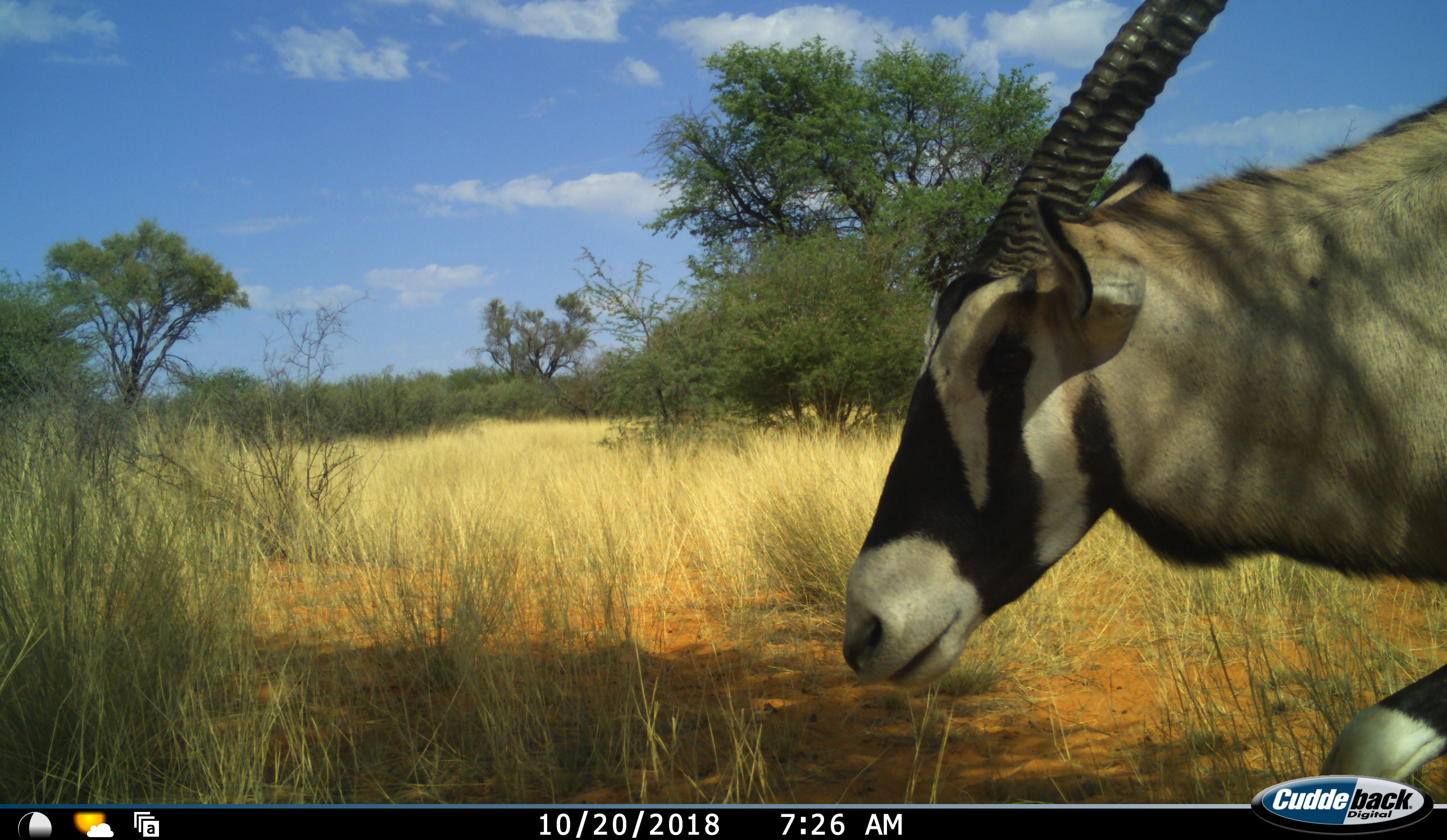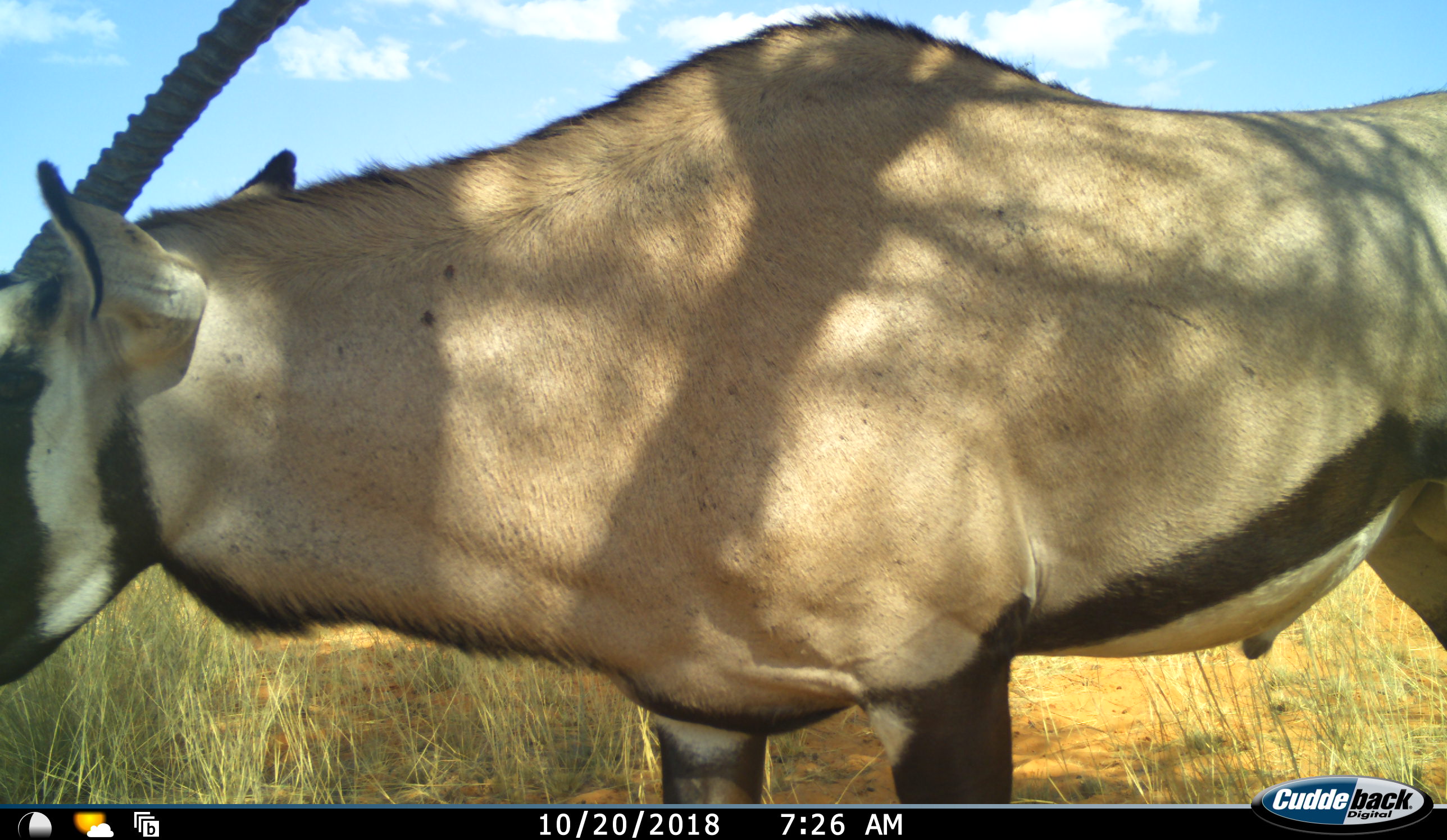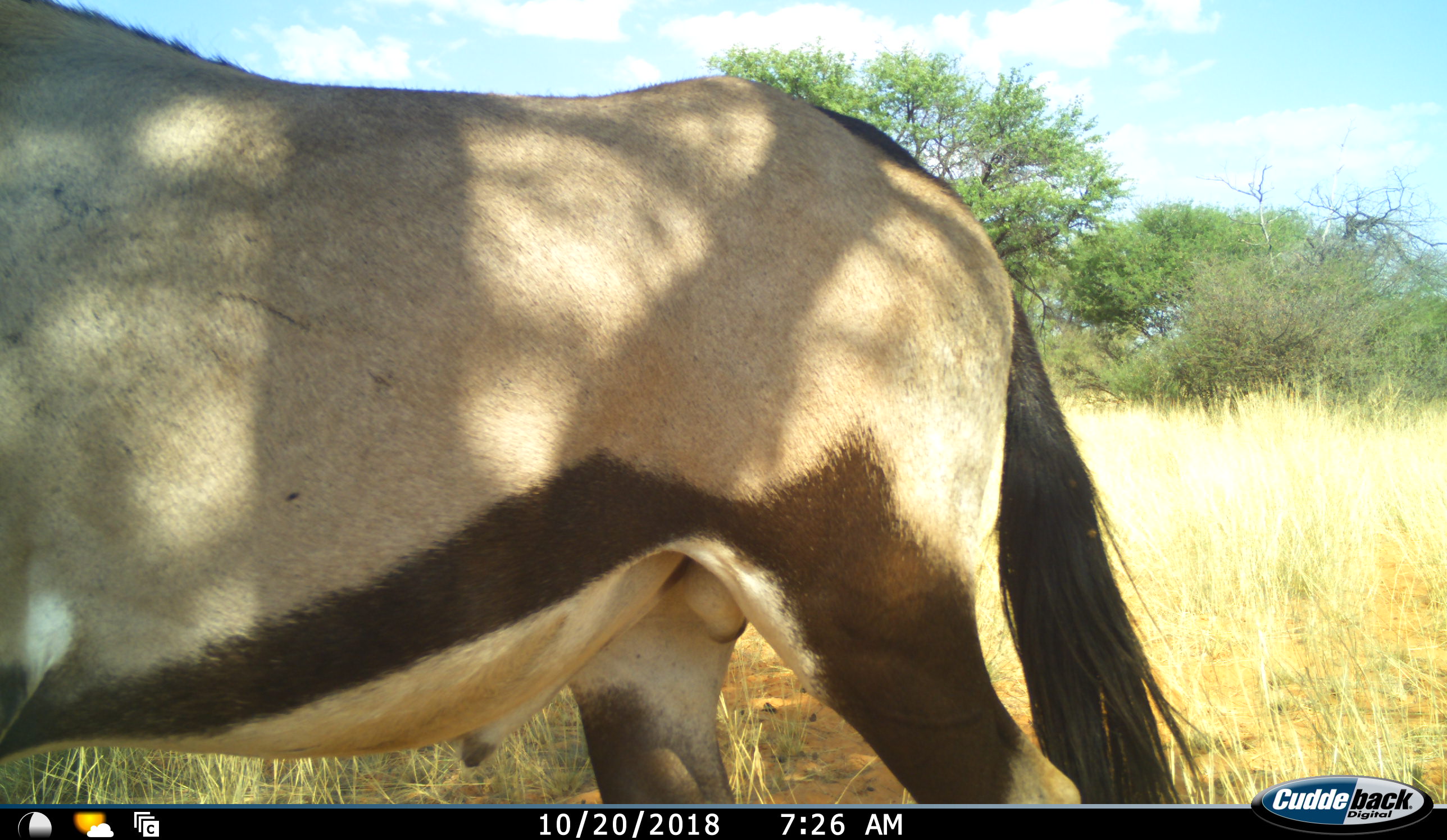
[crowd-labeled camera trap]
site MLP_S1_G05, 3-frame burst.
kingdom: Animalia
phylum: Chordata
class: Mammalia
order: Artiodactyla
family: Bovidae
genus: Oryx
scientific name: Oryx gazella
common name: gemsbok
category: oryx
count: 1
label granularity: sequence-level